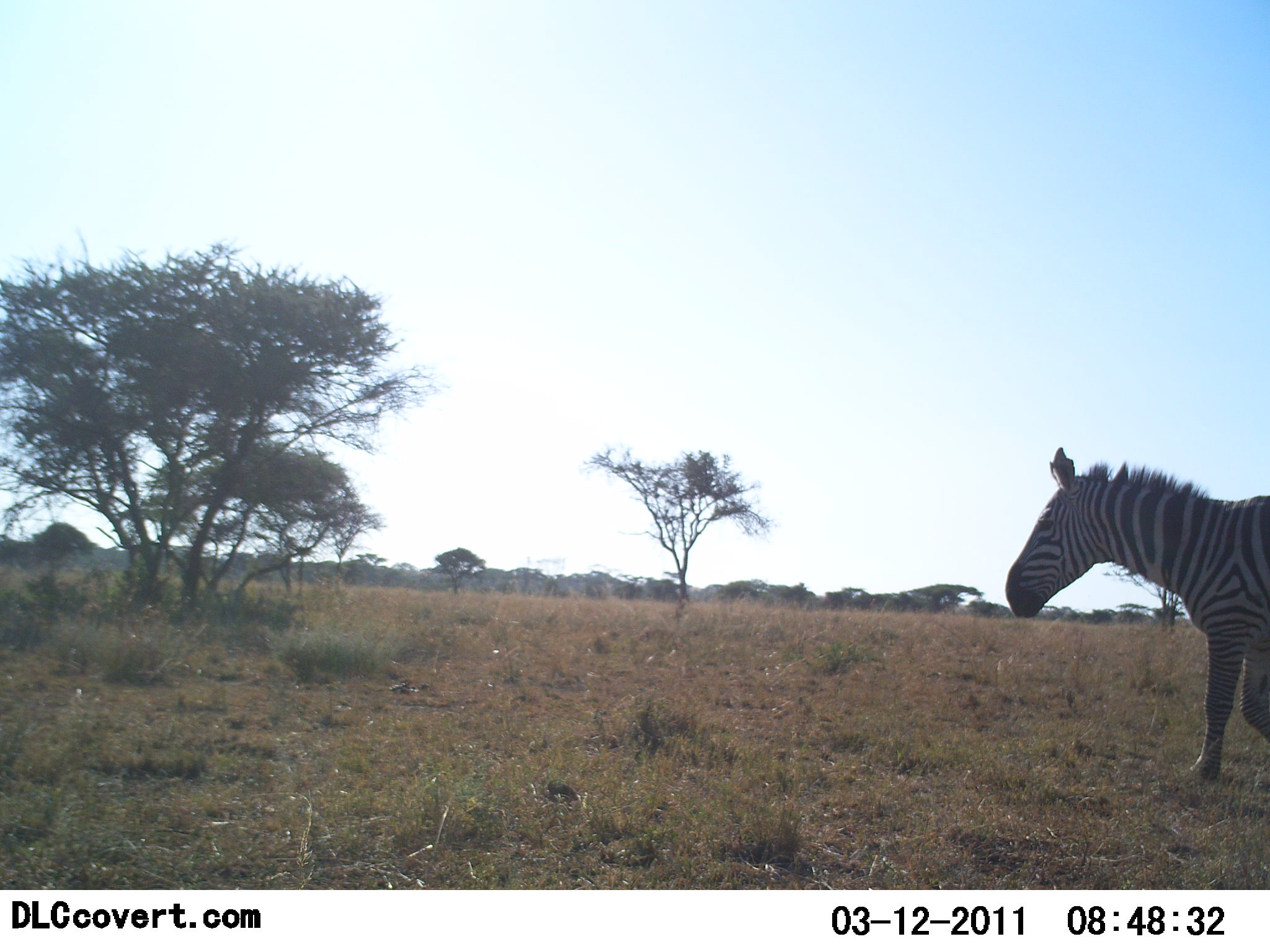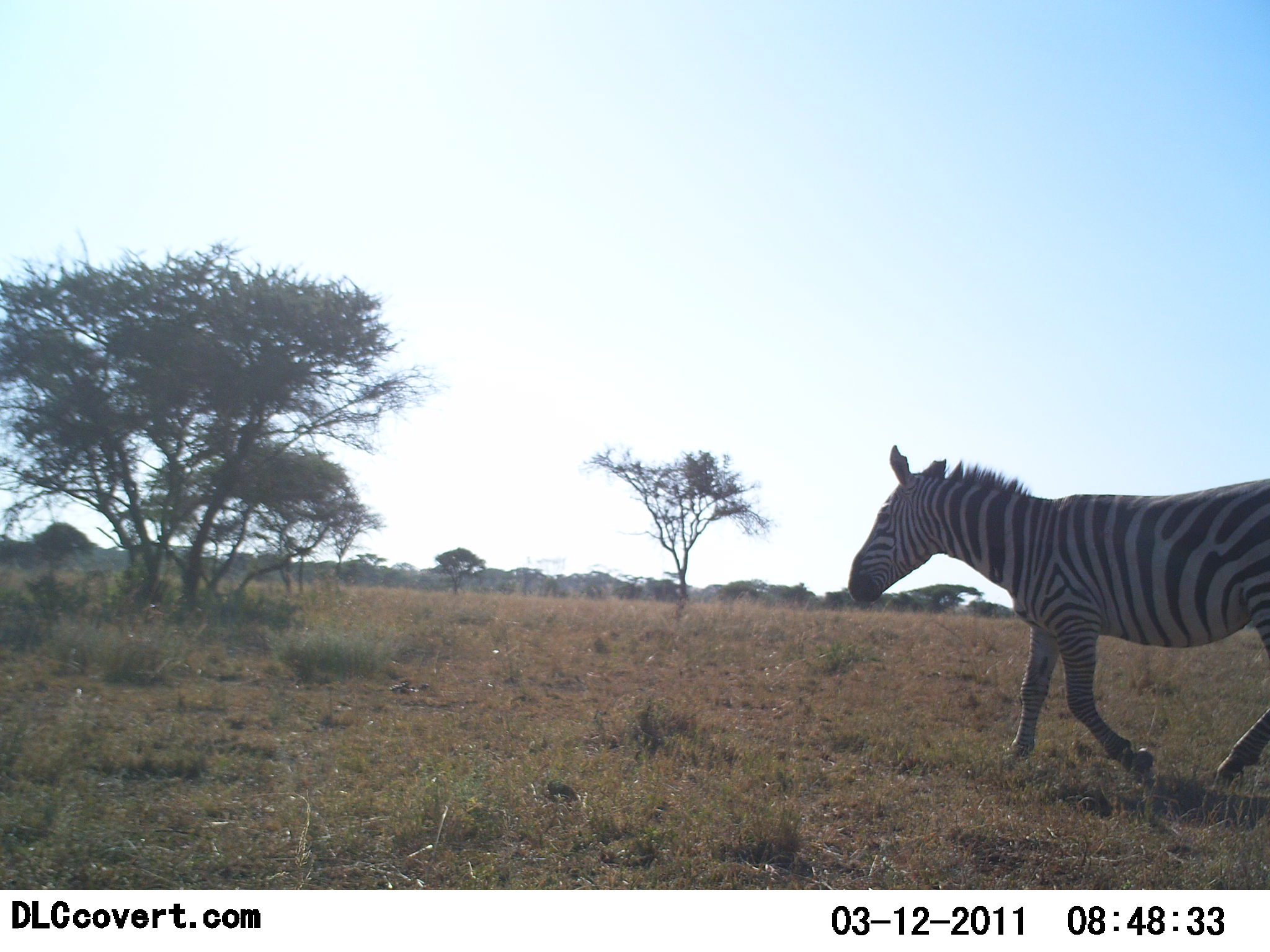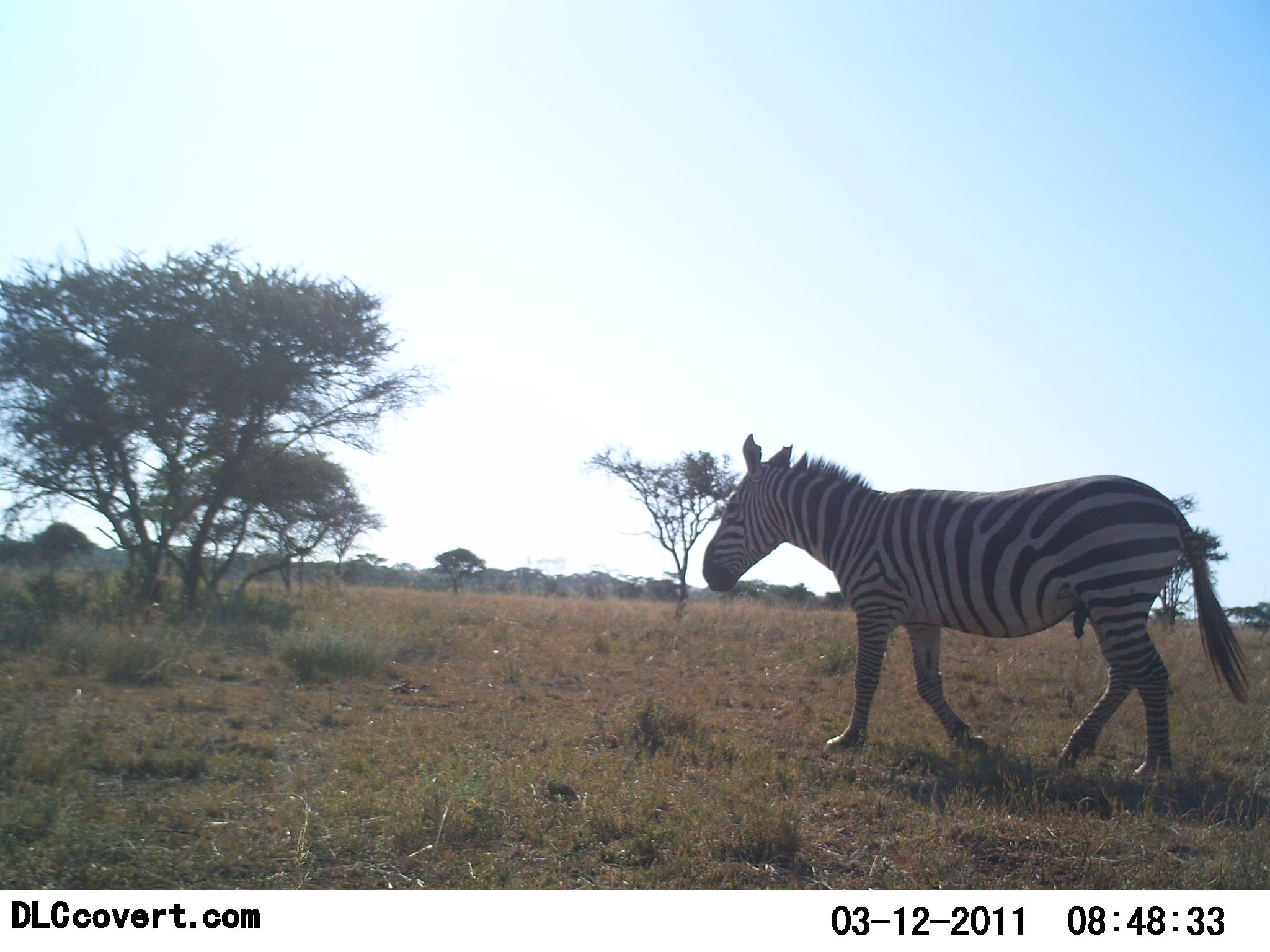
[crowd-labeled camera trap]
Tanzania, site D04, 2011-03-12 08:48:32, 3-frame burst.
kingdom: Animalia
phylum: Chordata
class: Mammalia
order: Perissodactyla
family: Equidae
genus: Equus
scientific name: Equus quagga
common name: plains zebra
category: zebra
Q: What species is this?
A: Zebra (plains zebra) (Equus quagga).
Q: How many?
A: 1.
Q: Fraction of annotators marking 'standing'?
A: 0%.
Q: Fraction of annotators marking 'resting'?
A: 0%.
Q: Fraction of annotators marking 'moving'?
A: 100%.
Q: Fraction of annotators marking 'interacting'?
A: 0%.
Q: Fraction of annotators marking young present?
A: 0%.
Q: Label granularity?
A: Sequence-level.